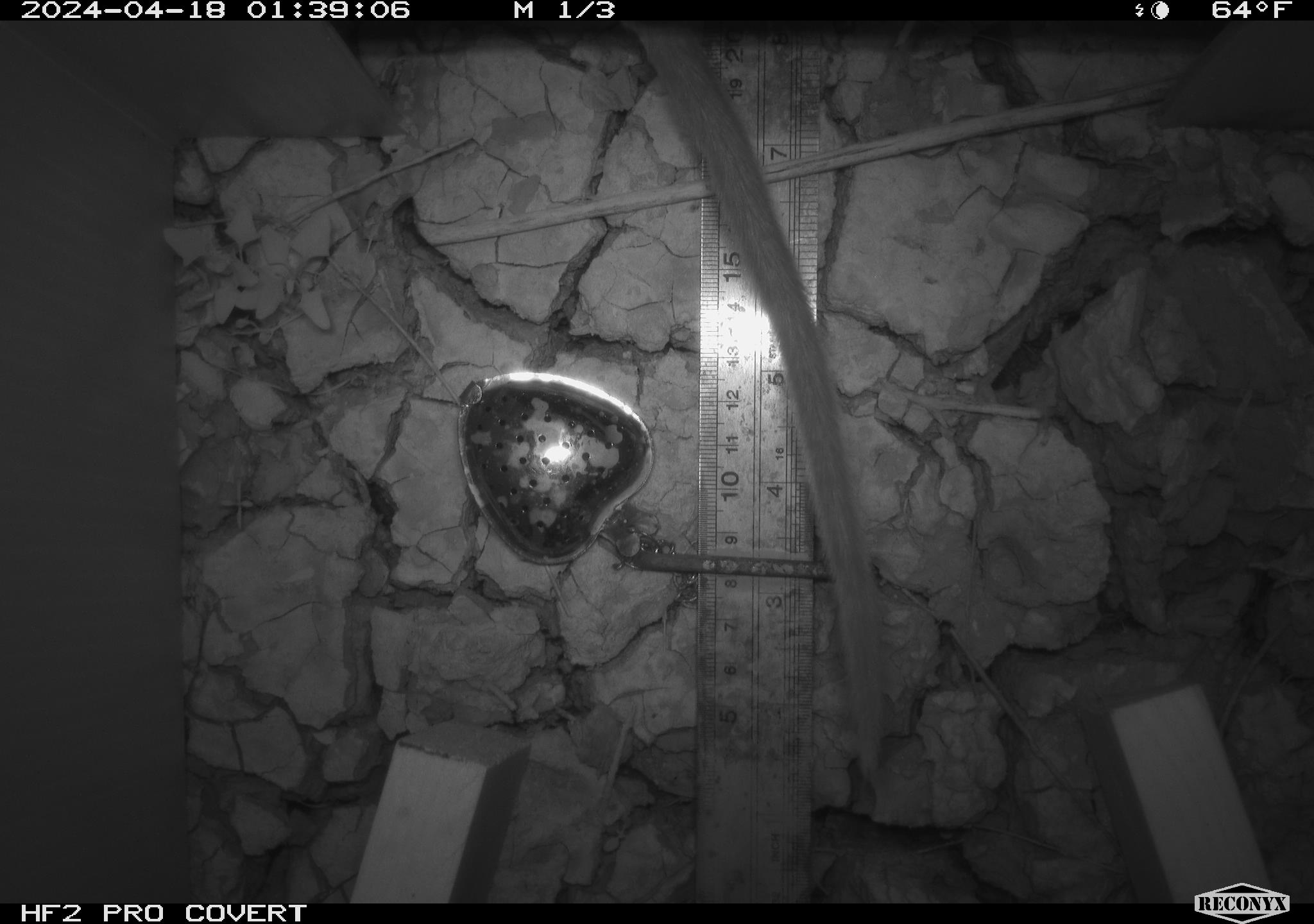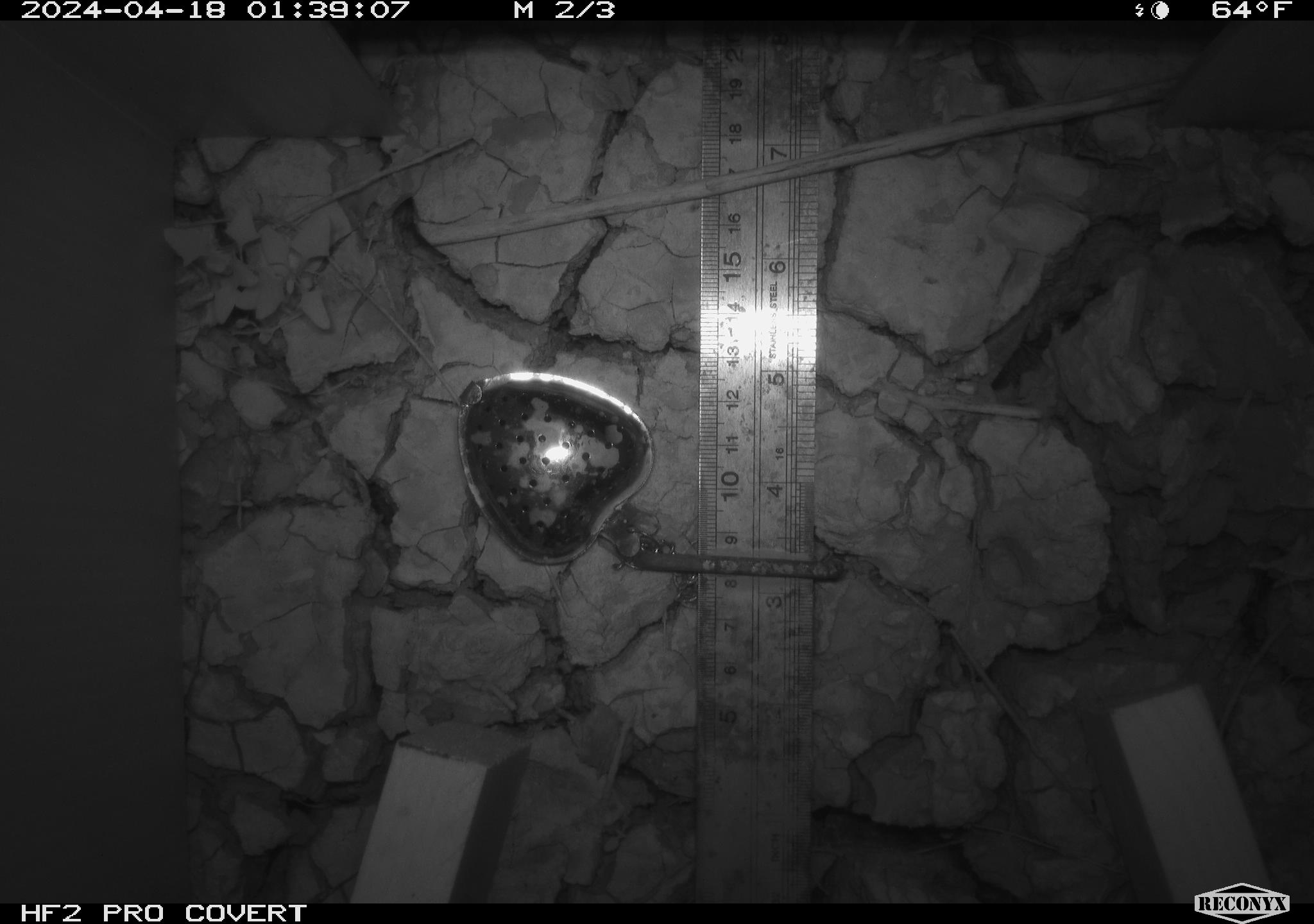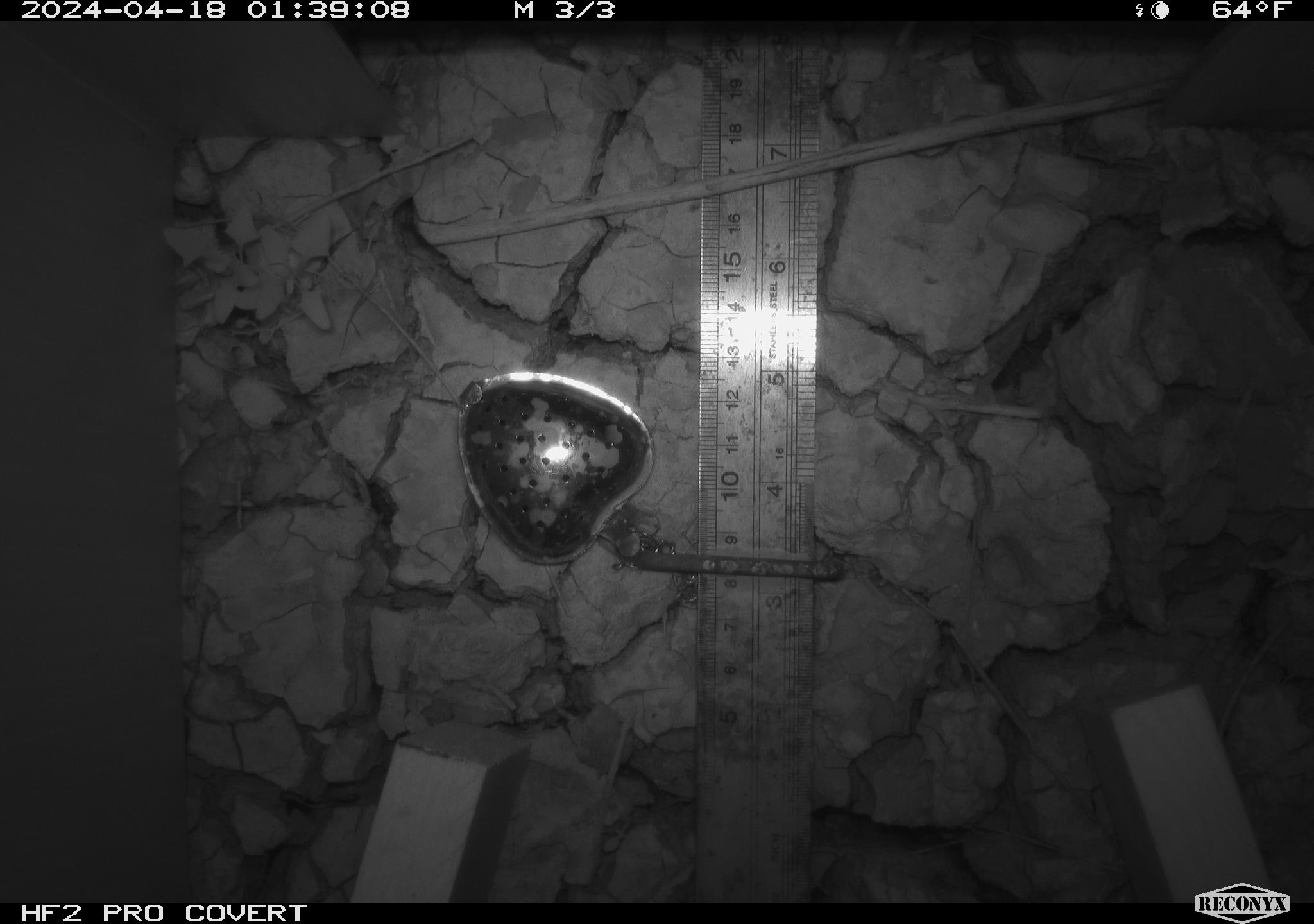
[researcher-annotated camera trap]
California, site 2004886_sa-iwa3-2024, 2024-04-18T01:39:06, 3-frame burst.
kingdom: Animalia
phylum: Chordata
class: Mammalia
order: Rodentia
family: Cricetidae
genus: Neotoma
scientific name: Neotoma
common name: pack rat or woodrat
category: neotoma species